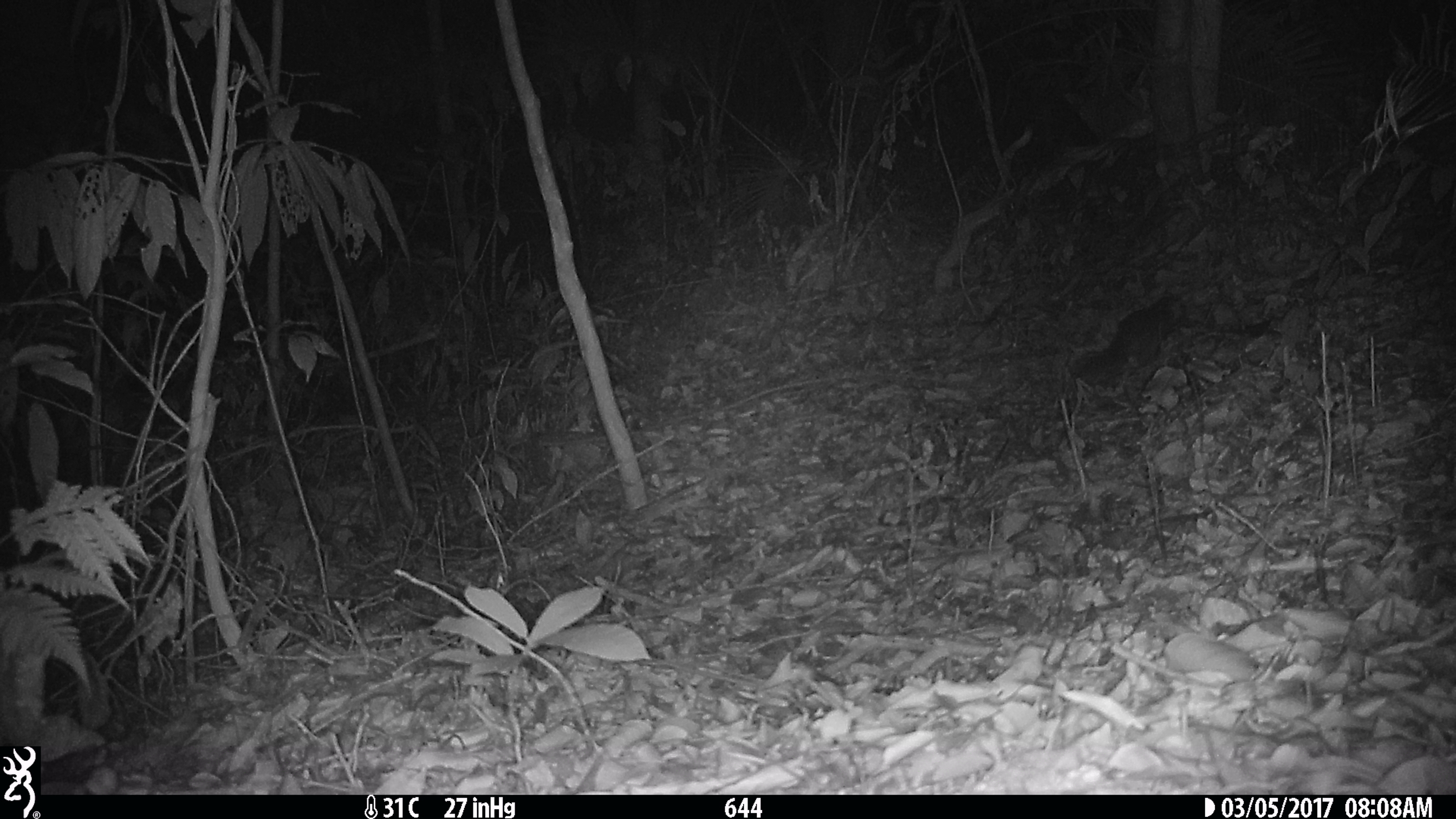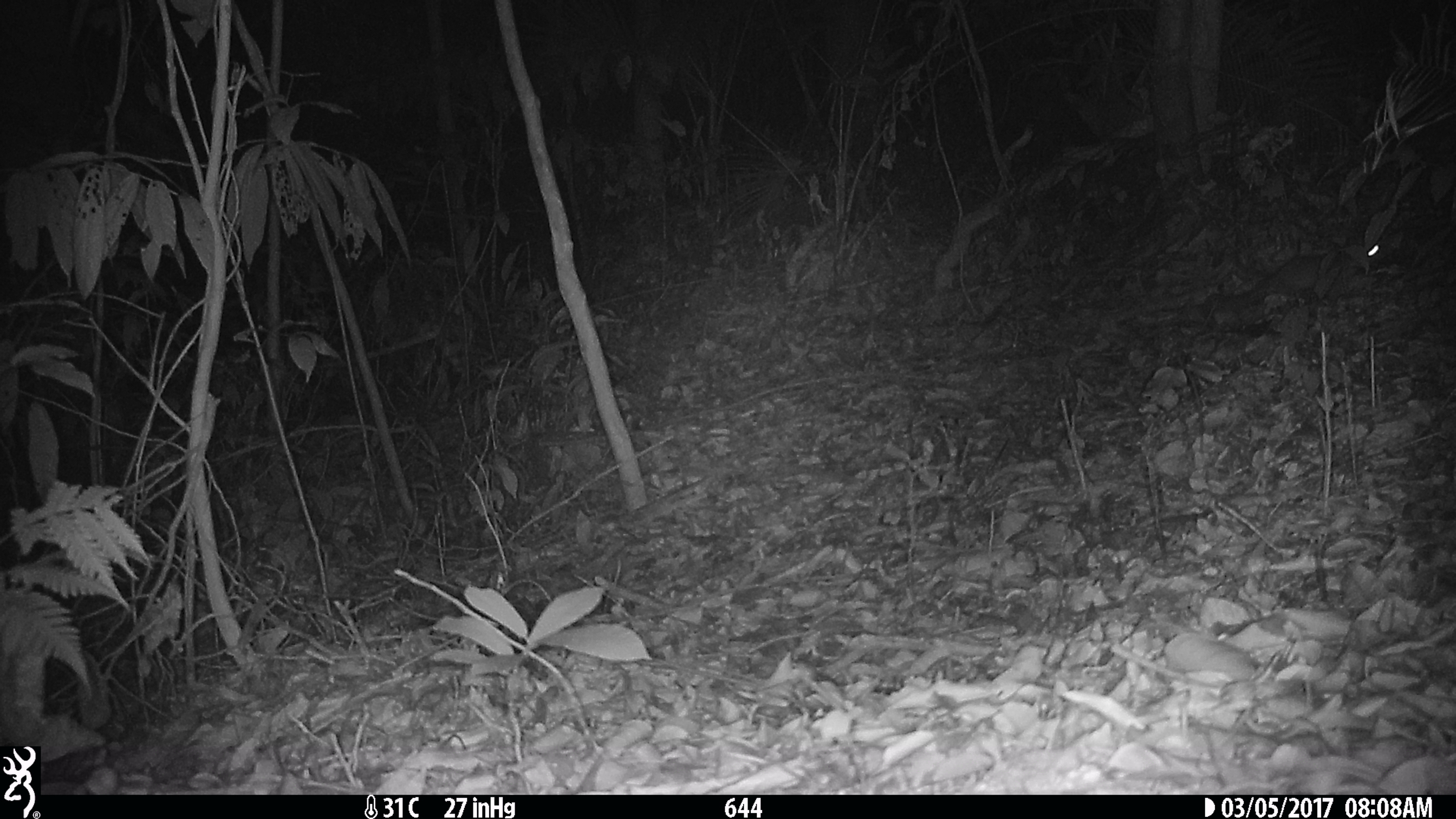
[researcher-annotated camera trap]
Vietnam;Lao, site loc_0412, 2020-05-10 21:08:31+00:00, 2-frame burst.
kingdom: Animalia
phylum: Chordata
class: Mammalia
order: Carnivora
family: Mustelidae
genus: Melogale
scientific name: Melogale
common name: ferret badger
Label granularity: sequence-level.